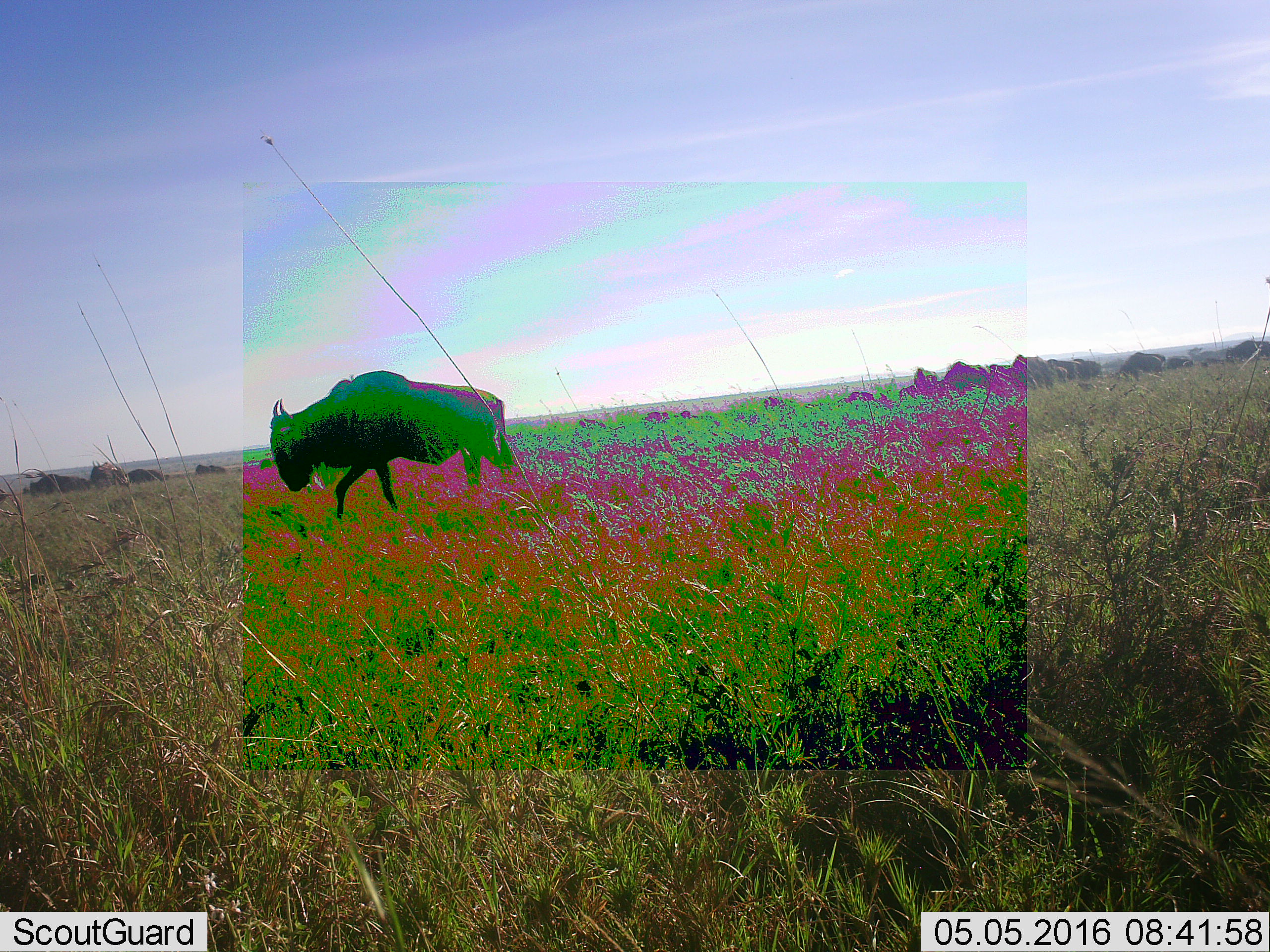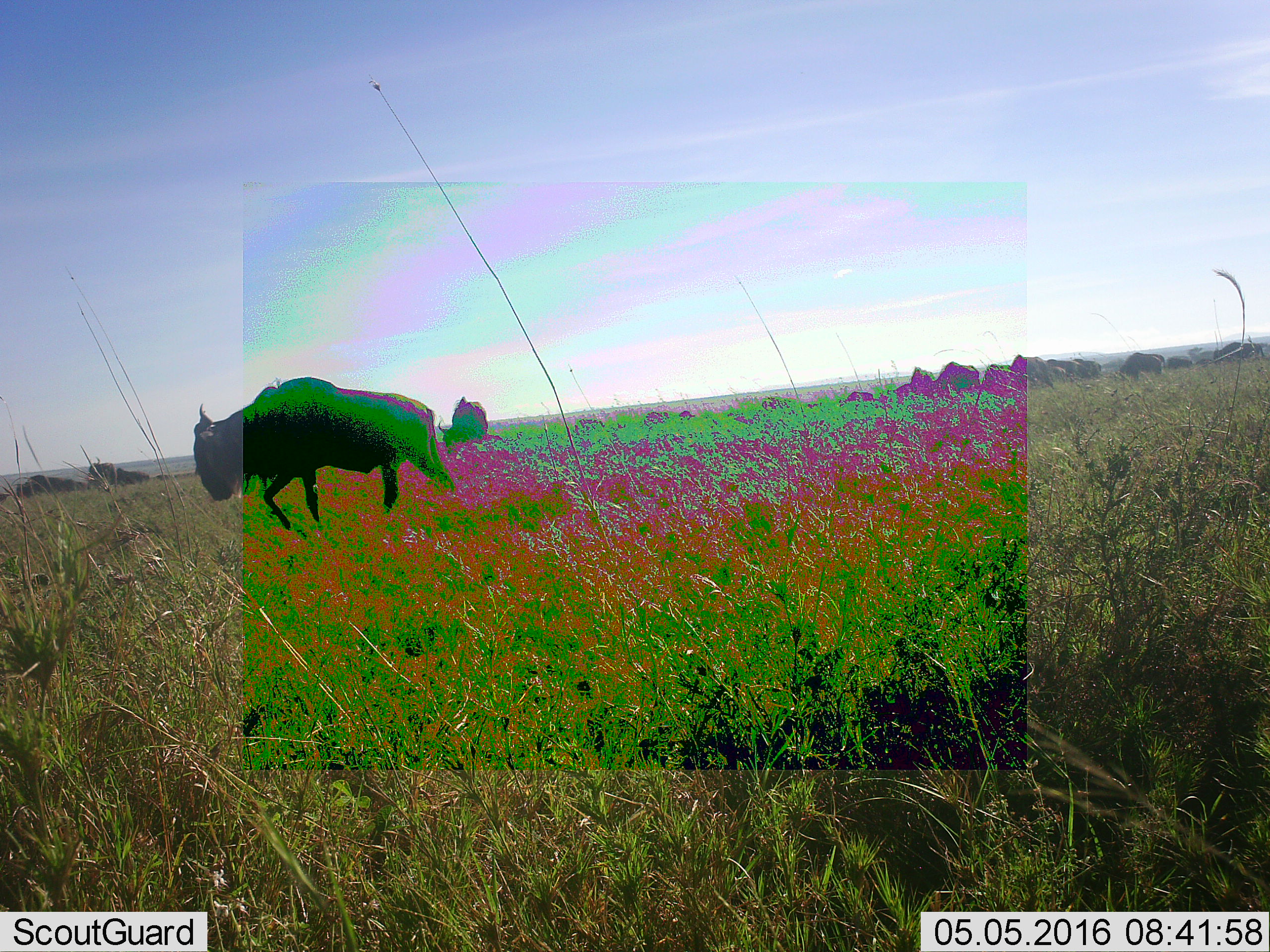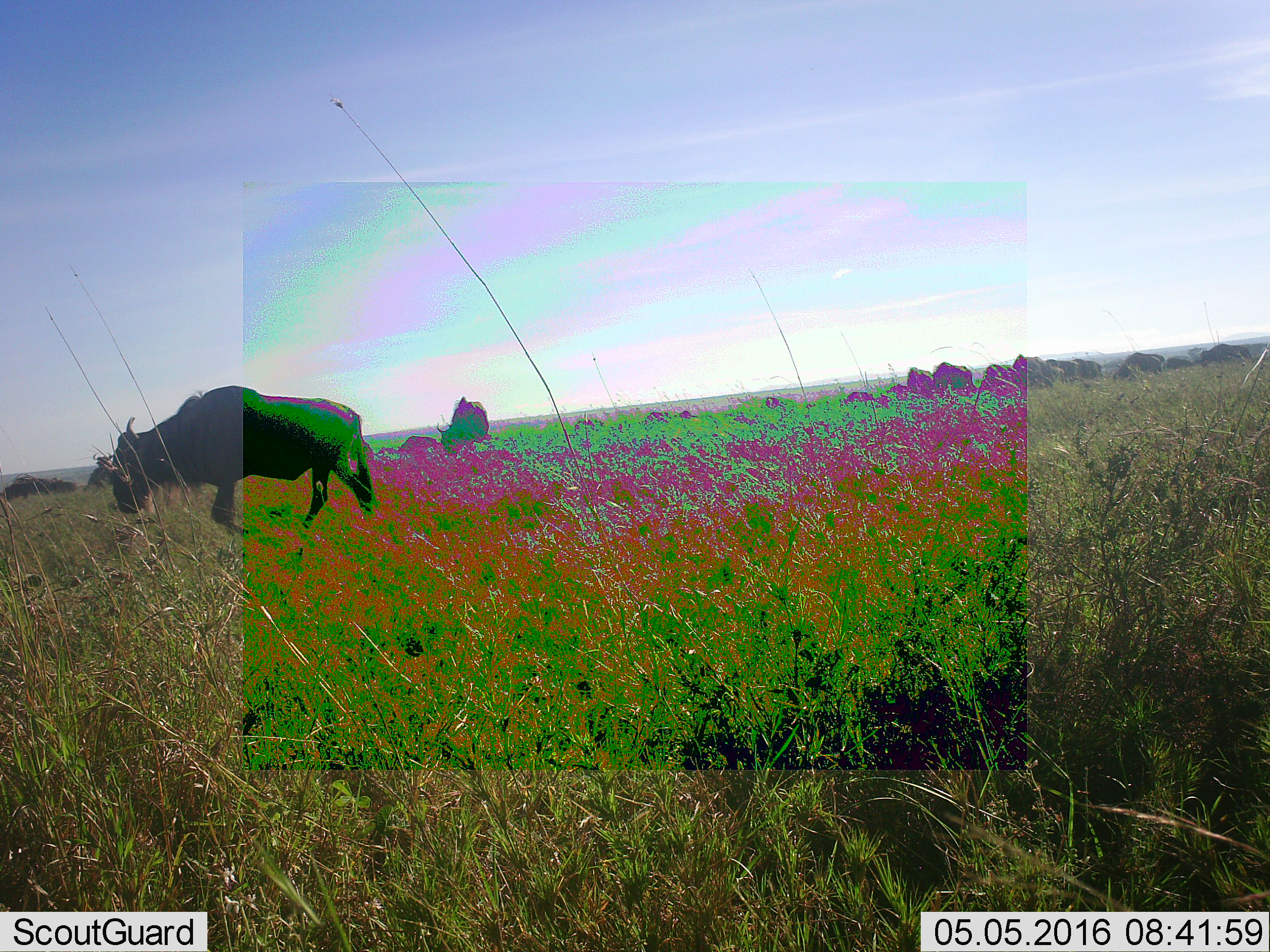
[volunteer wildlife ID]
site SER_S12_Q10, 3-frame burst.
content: unidentified animal